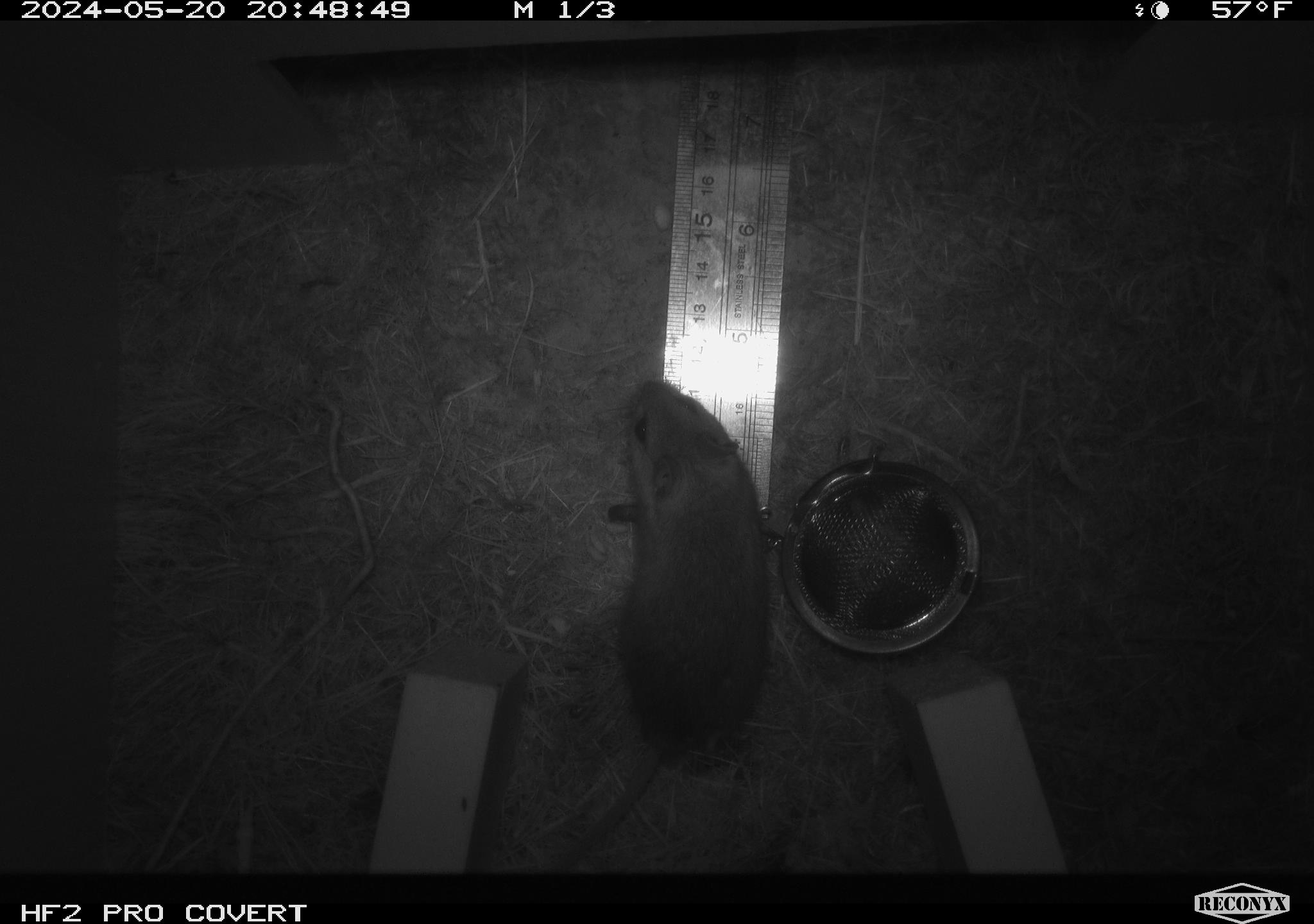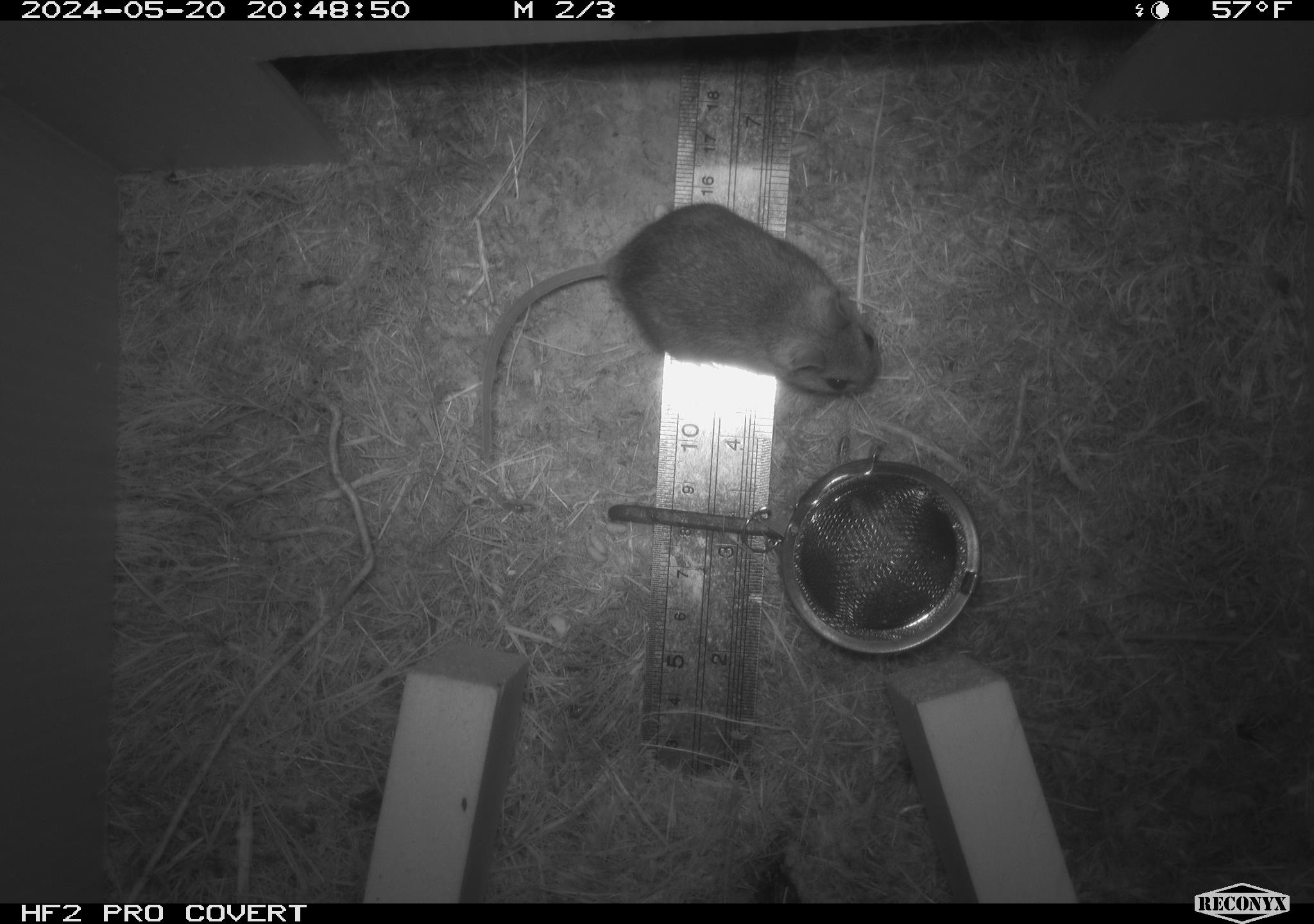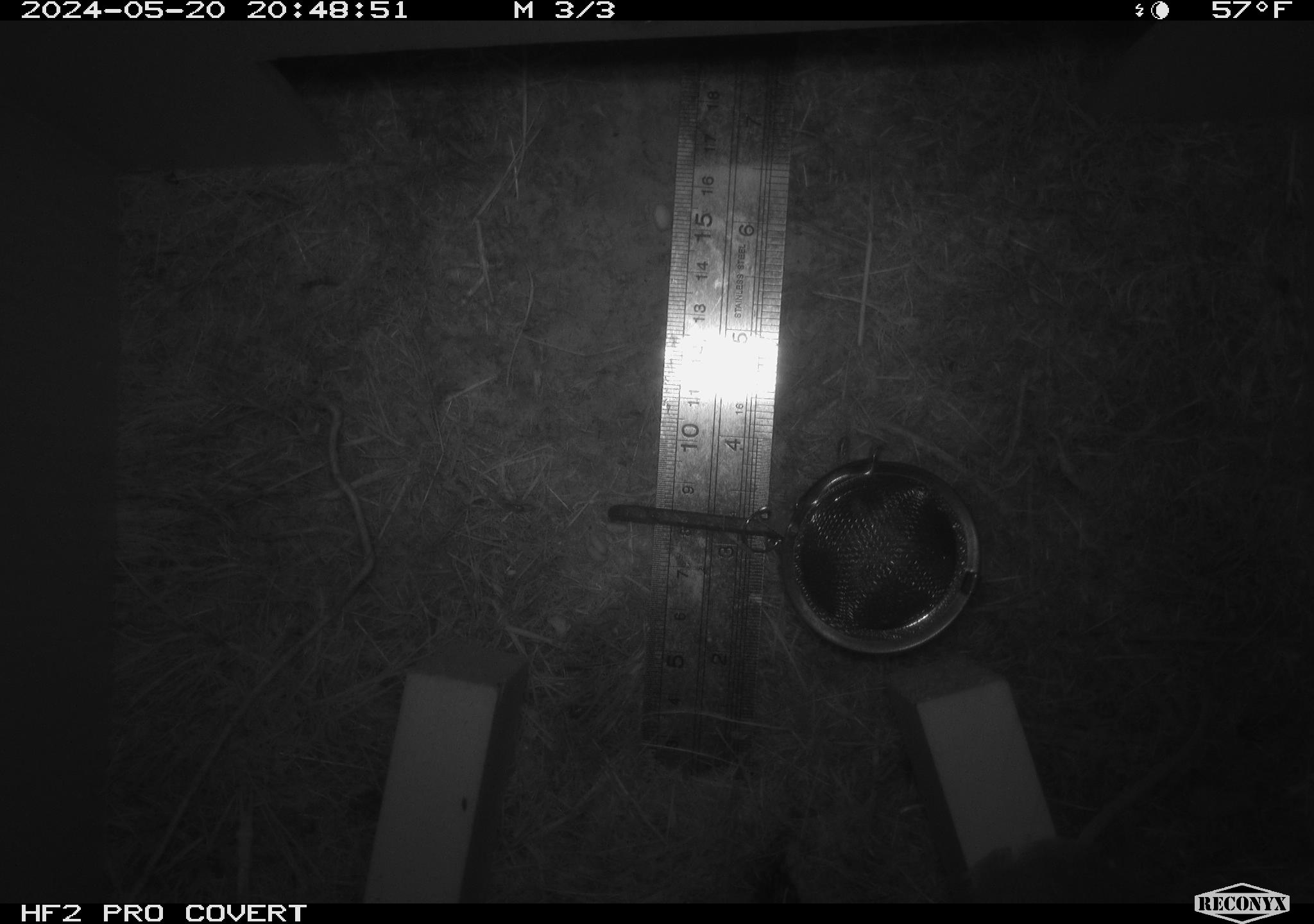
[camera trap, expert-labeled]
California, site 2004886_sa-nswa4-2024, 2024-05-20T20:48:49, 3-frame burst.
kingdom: Animalia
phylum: Chordata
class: Mammalia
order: Rodentia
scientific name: Rodentia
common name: rodent